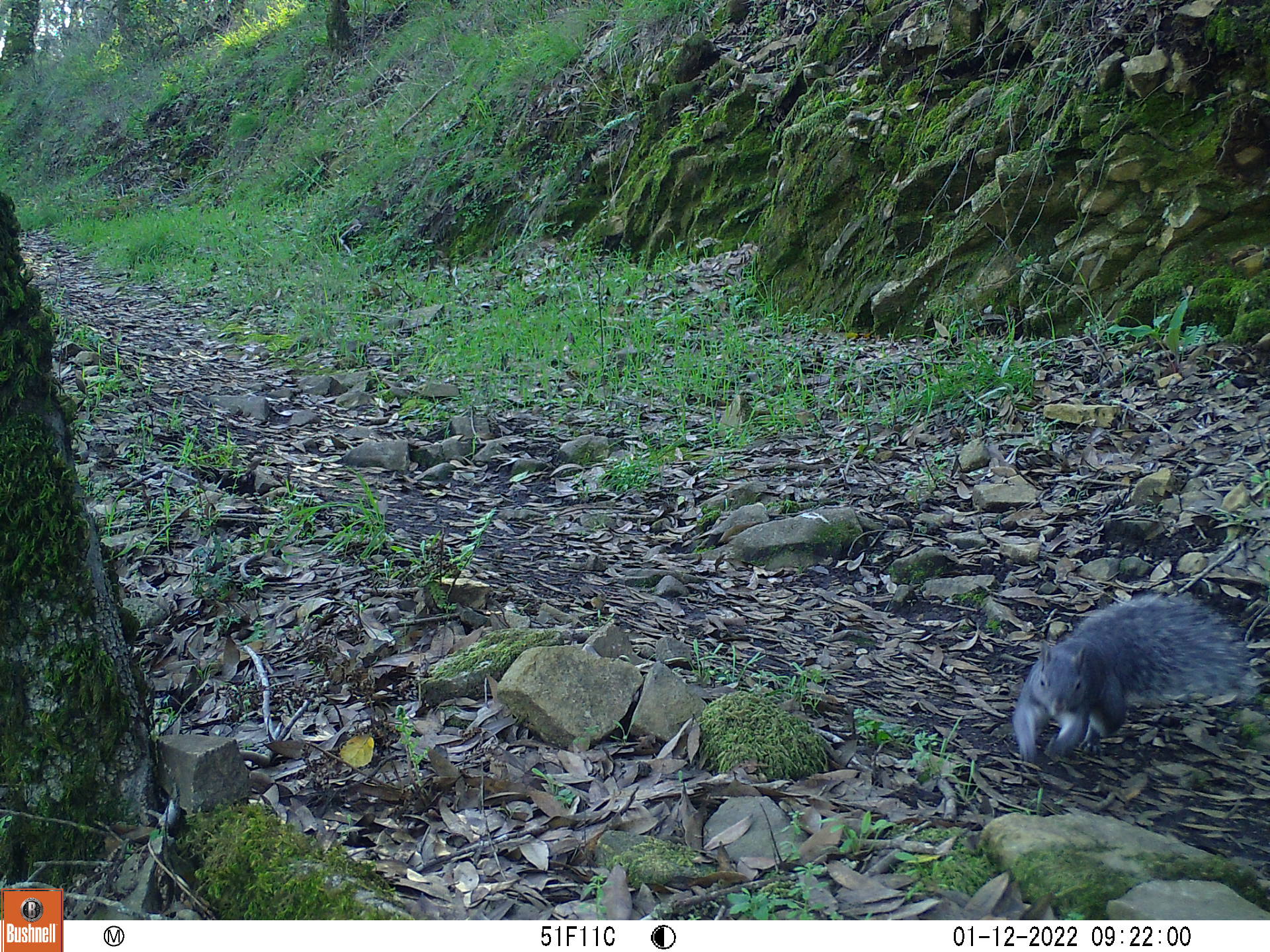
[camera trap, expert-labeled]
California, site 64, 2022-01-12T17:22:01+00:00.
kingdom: Animalia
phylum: Chordata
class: Mammalia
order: Rodentia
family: Sciuridae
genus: Sciurus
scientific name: Sciurus griseus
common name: western gray squirrel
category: western grey squirrel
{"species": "western grey squirrel (western gray squirrel) (Sciurus griseus)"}